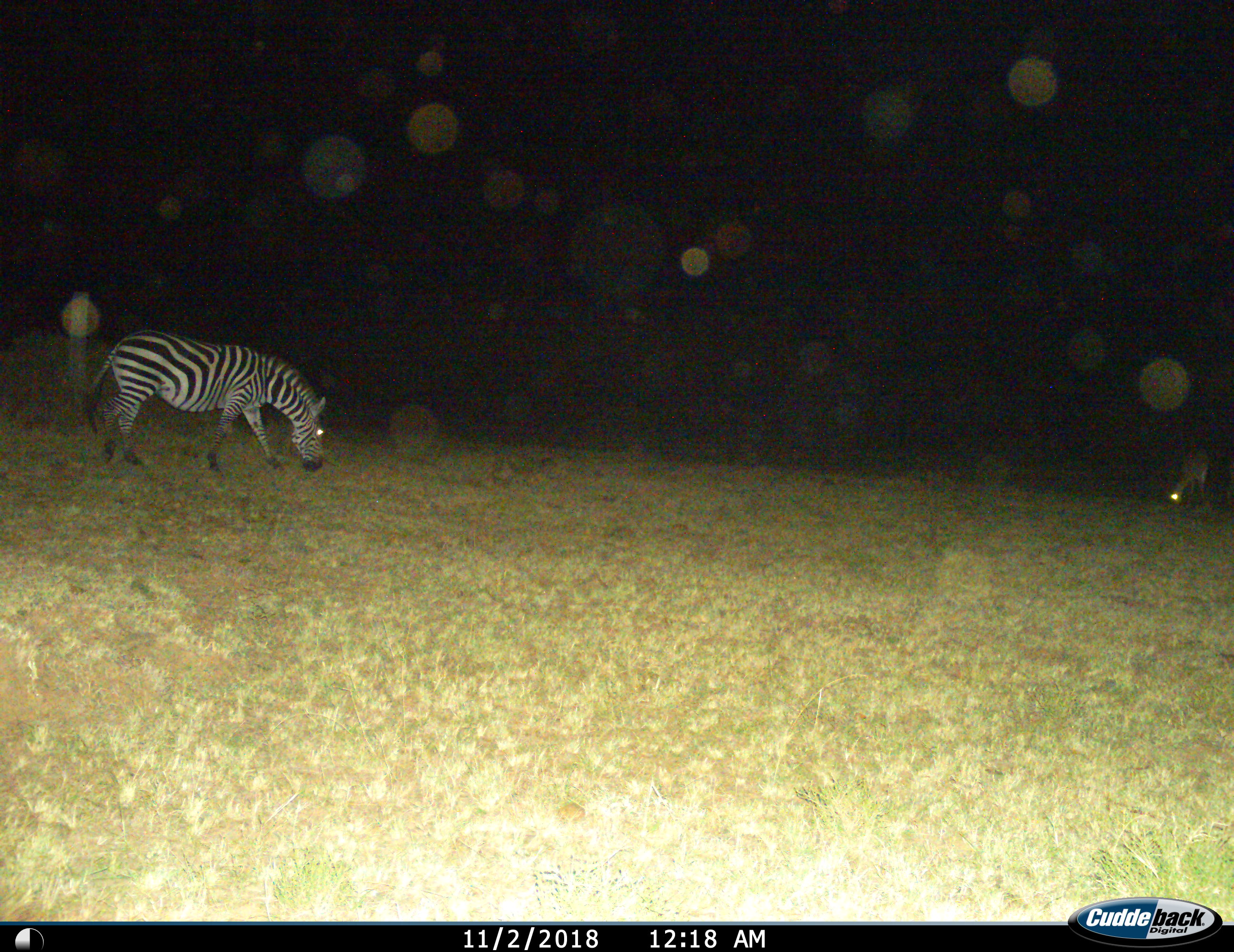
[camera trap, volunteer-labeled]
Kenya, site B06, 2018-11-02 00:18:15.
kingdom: Animalia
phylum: Chordata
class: Mammalia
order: Artiodactyla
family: Bovidae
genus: Aepyceros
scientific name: Aepyceros melampus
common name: impala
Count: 1.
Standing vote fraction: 0%.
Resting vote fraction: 0%.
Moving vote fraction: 0%.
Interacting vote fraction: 0%.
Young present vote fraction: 0%.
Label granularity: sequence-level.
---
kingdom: Animalia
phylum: Chordata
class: Mammalia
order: Perissodactyla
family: Equidae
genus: Equus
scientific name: Equus quagga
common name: plains zebra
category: zebra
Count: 1.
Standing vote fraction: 10%.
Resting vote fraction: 0%.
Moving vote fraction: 30%.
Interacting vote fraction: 0%.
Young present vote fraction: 10%.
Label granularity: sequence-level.